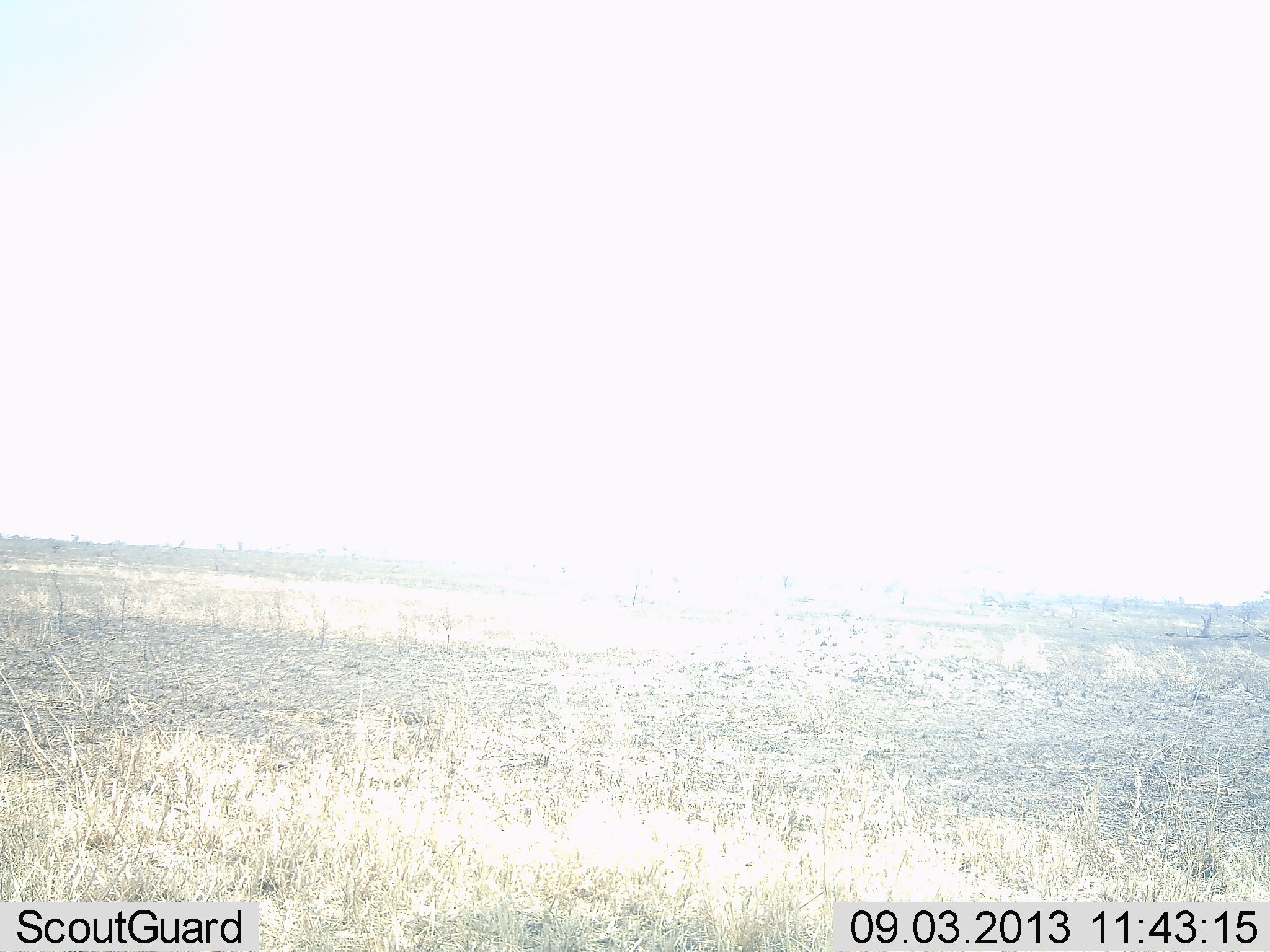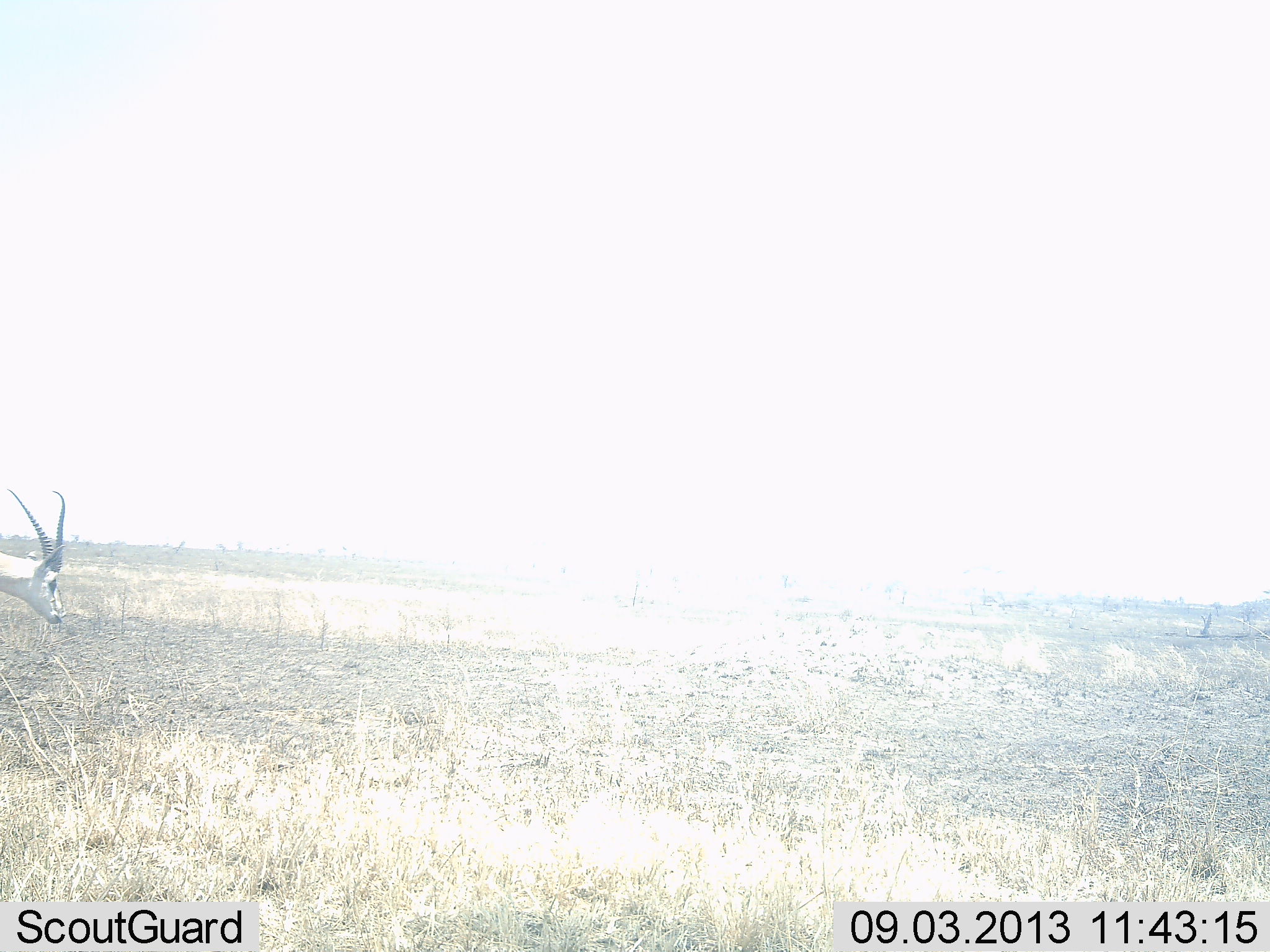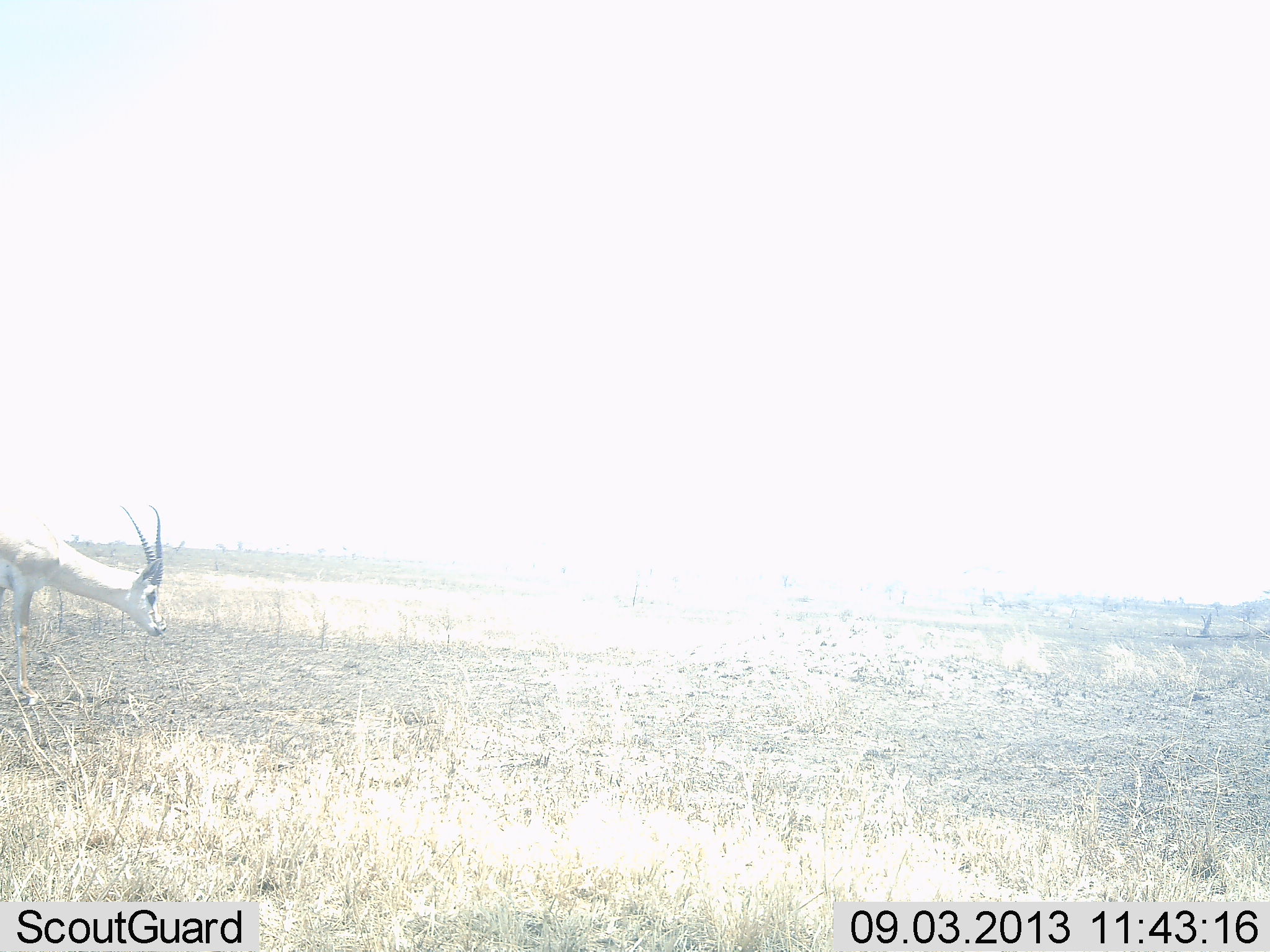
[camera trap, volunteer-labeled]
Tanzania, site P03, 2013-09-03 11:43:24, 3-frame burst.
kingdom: Animalia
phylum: Chordata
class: Mammalia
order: Artiodactyla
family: Bovidae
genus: Nanger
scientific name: Nanger granti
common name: grant's gazelle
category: gazellegrants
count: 1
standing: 10%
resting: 0%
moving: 100%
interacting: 0%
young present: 0%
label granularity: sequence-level